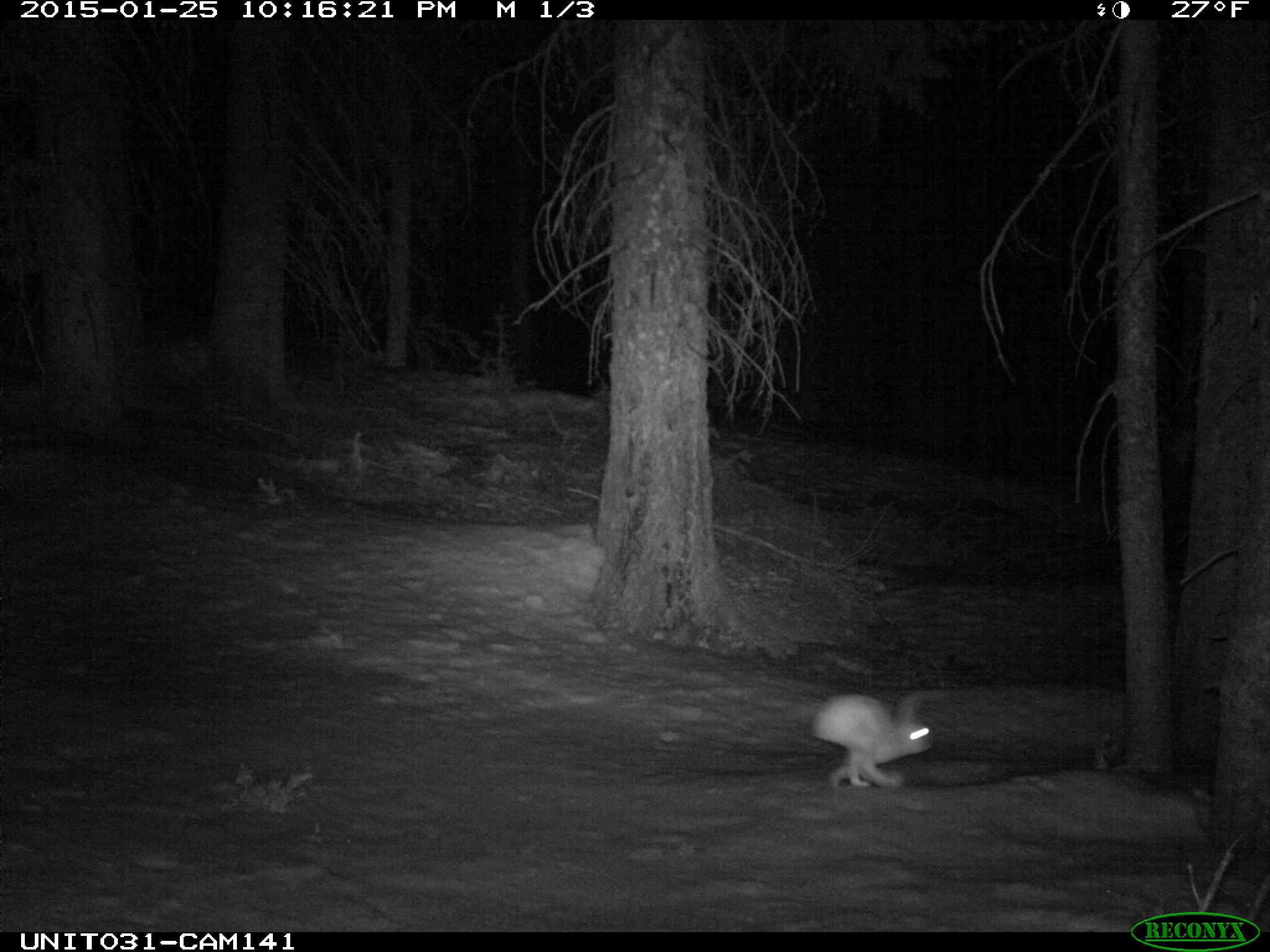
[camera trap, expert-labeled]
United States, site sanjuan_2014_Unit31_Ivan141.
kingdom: Animalia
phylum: Chordata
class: Mammalia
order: Lagomorpha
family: Leporidae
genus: Lepus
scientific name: Lepus americanus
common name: snowshoe hare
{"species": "Lepus americanus (snowshoe hare)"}